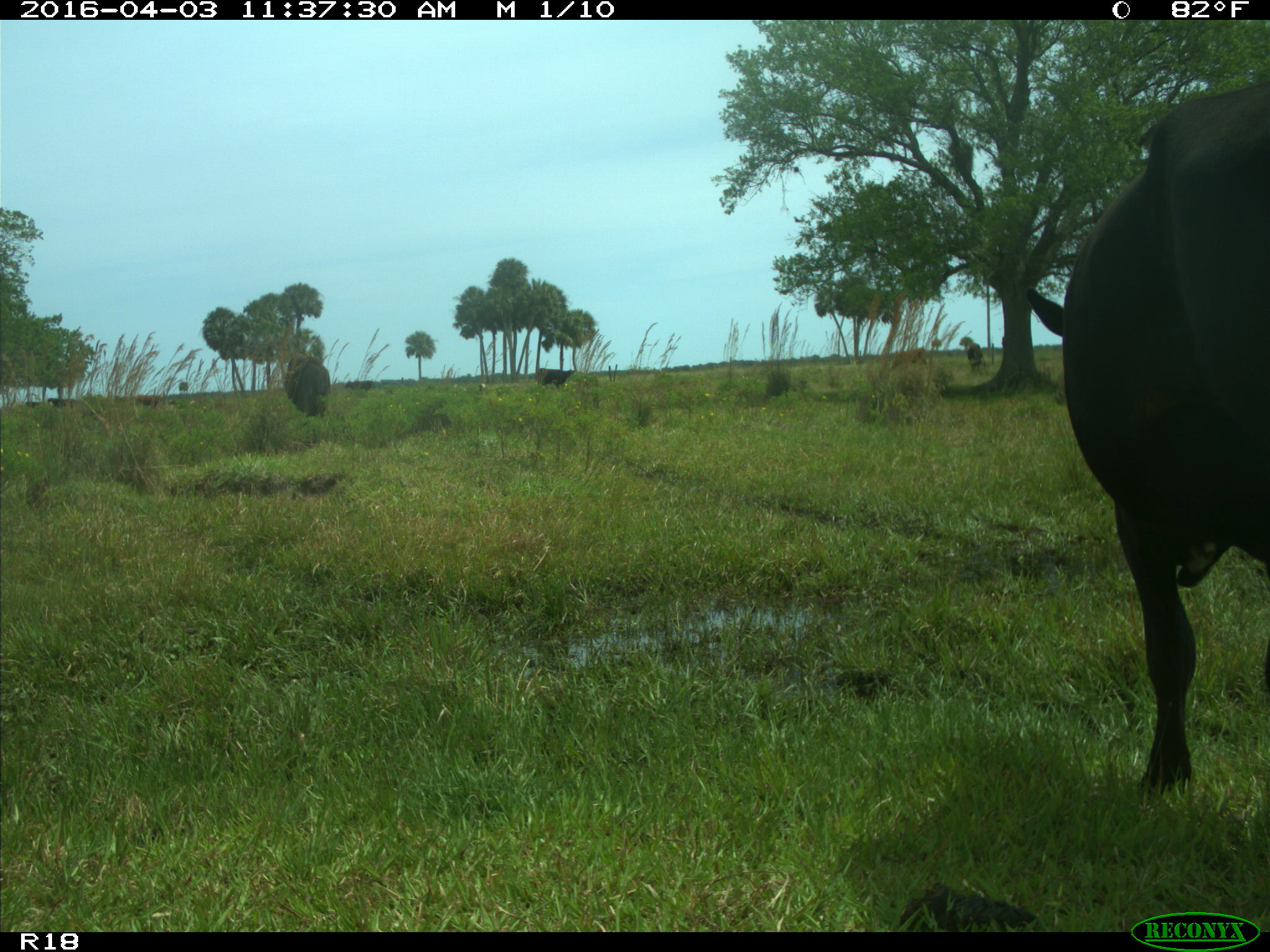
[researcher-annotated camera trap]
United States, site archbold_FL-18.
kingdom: Animalia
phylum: Chordata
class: Mammalia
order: Artiodactyla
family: Bovidae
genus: Bos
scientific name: Bos taurus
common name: domestic cow